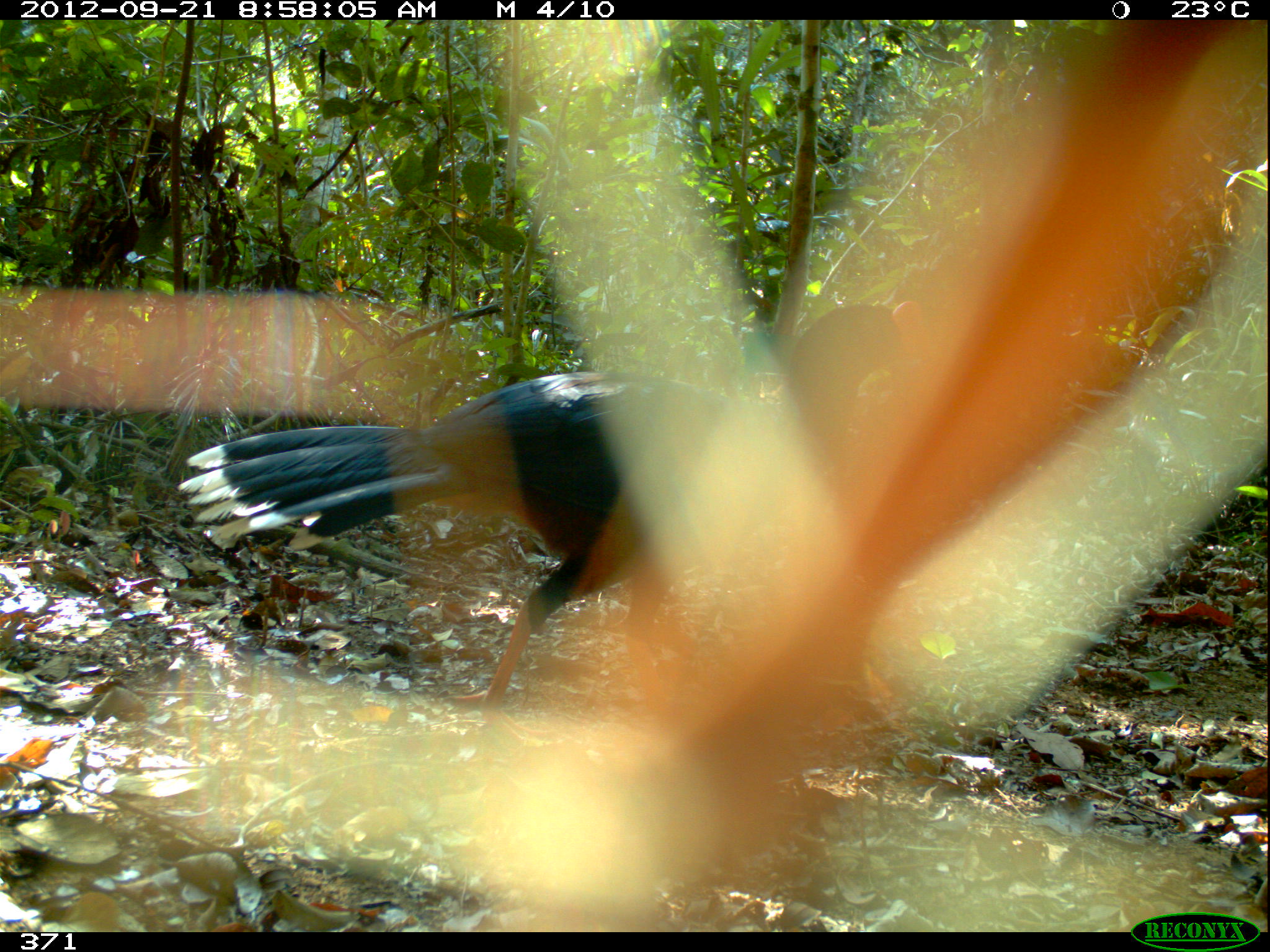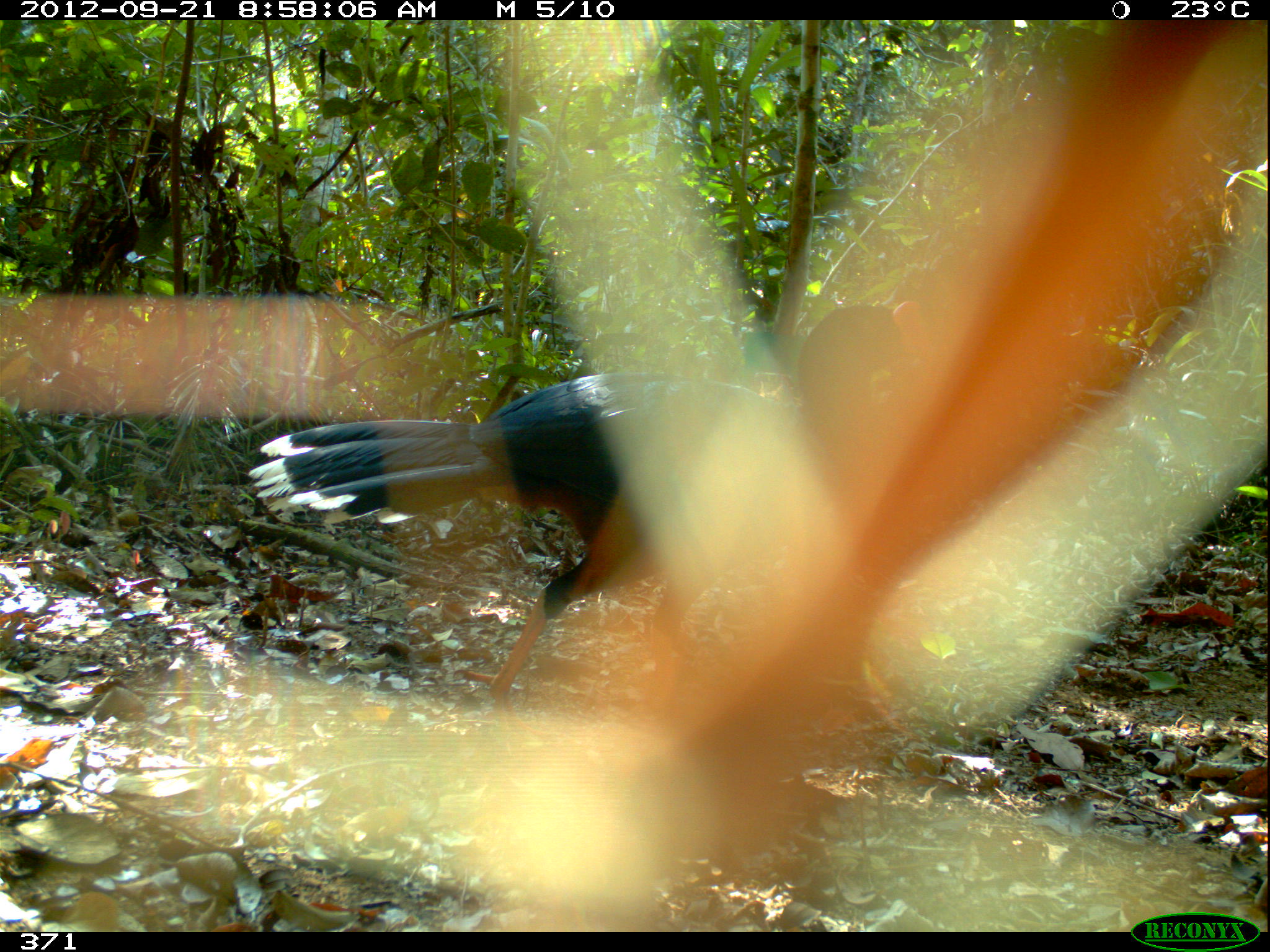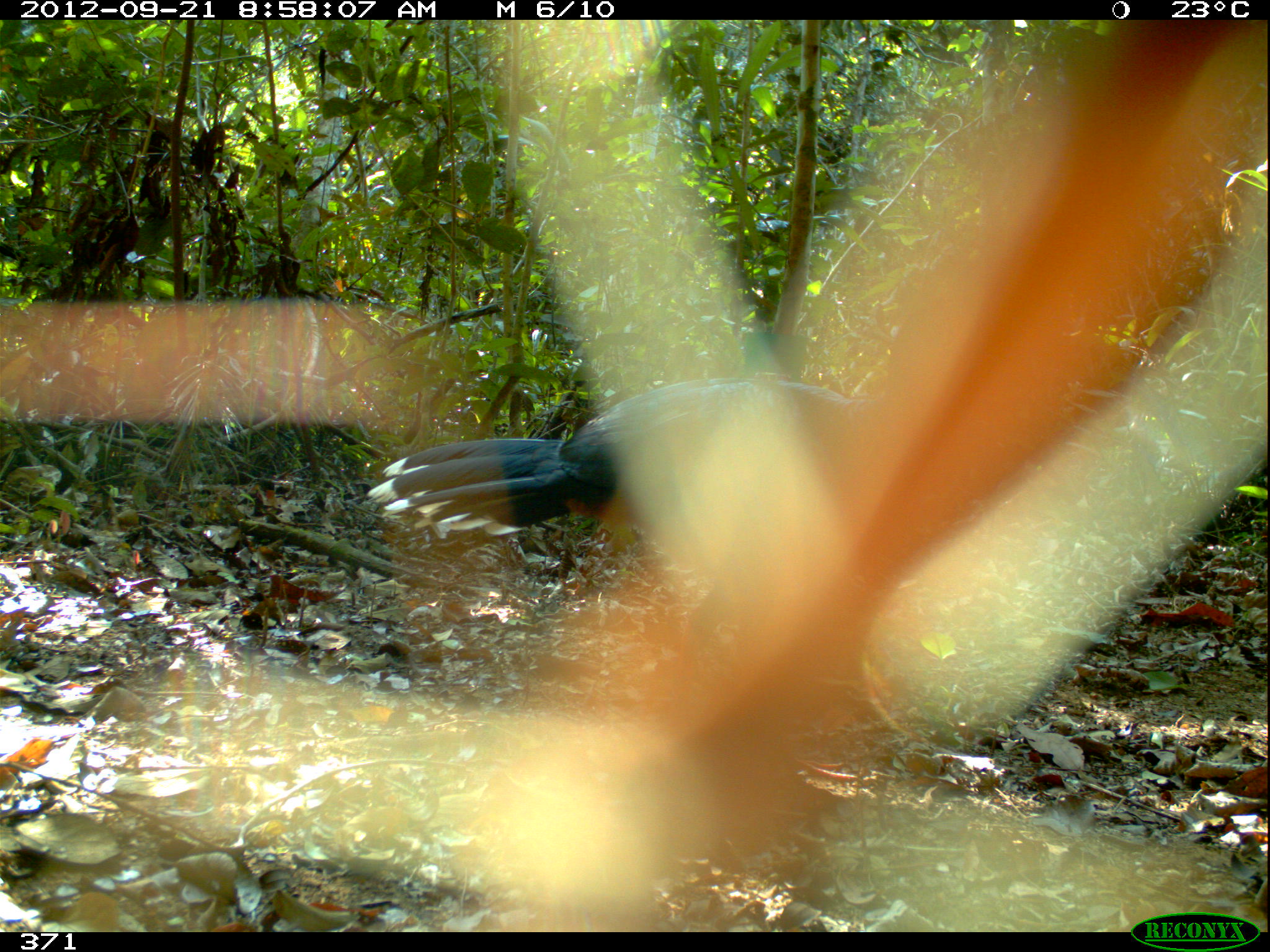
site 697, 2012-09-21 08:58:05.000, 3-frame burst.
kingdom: Animalia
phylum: Chordata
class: Aves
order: Galliformes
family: Cracidae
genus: Mitu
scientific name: Mitu tuberosum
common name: razor-billed curassow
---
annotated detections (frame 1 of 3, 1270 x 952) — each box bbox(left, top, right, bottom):
mitu tuberosum: bbox(179, 301, 924, 754)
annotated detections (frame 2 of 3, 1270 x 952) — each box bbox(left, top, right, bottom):
mitu tuberosum: bbox(248, 303, 926, 729)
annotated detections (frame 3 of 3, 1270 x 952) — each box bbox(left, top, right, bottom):
mitu tuberosum: bbox(367, 375, 886, 629)